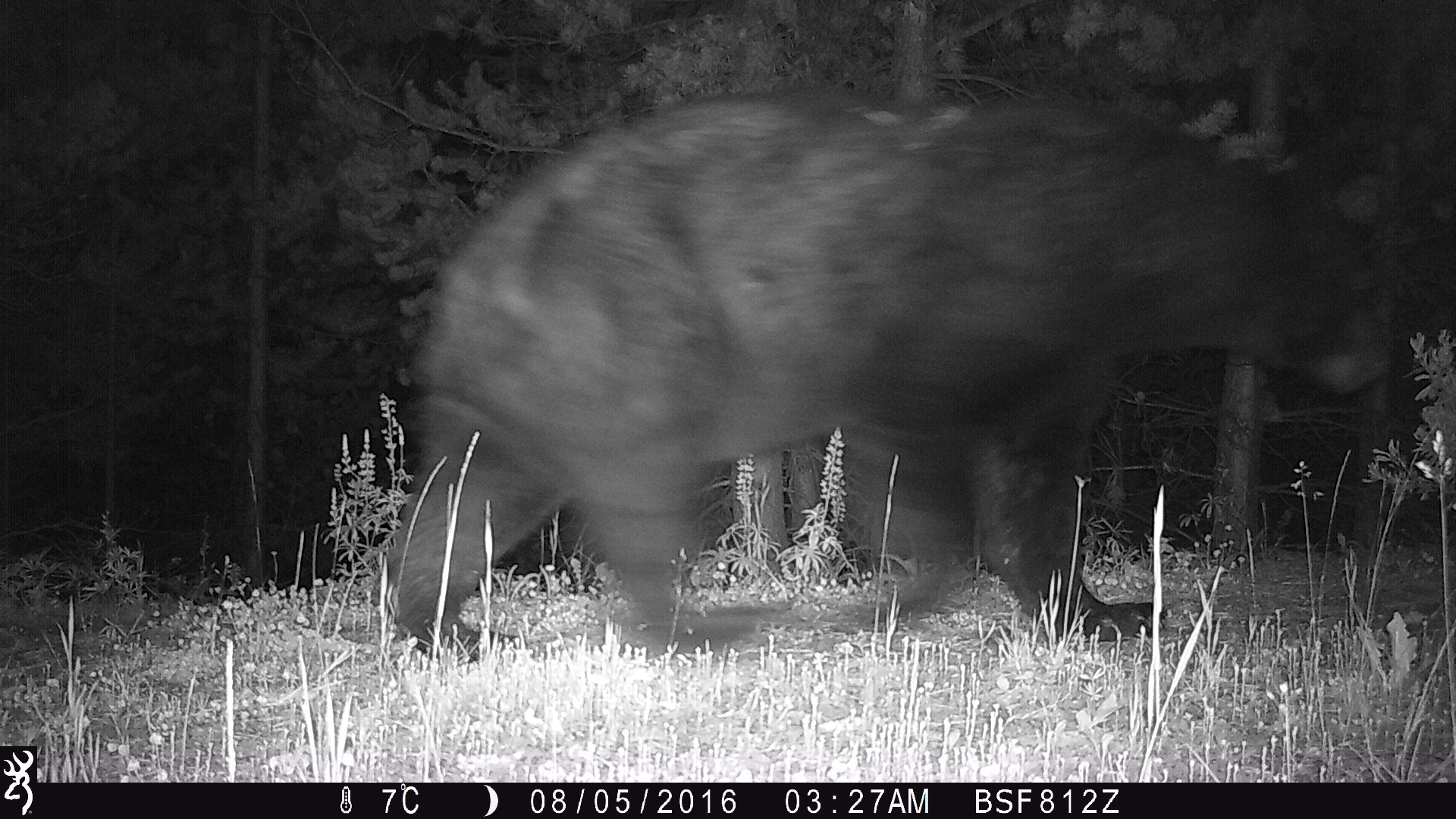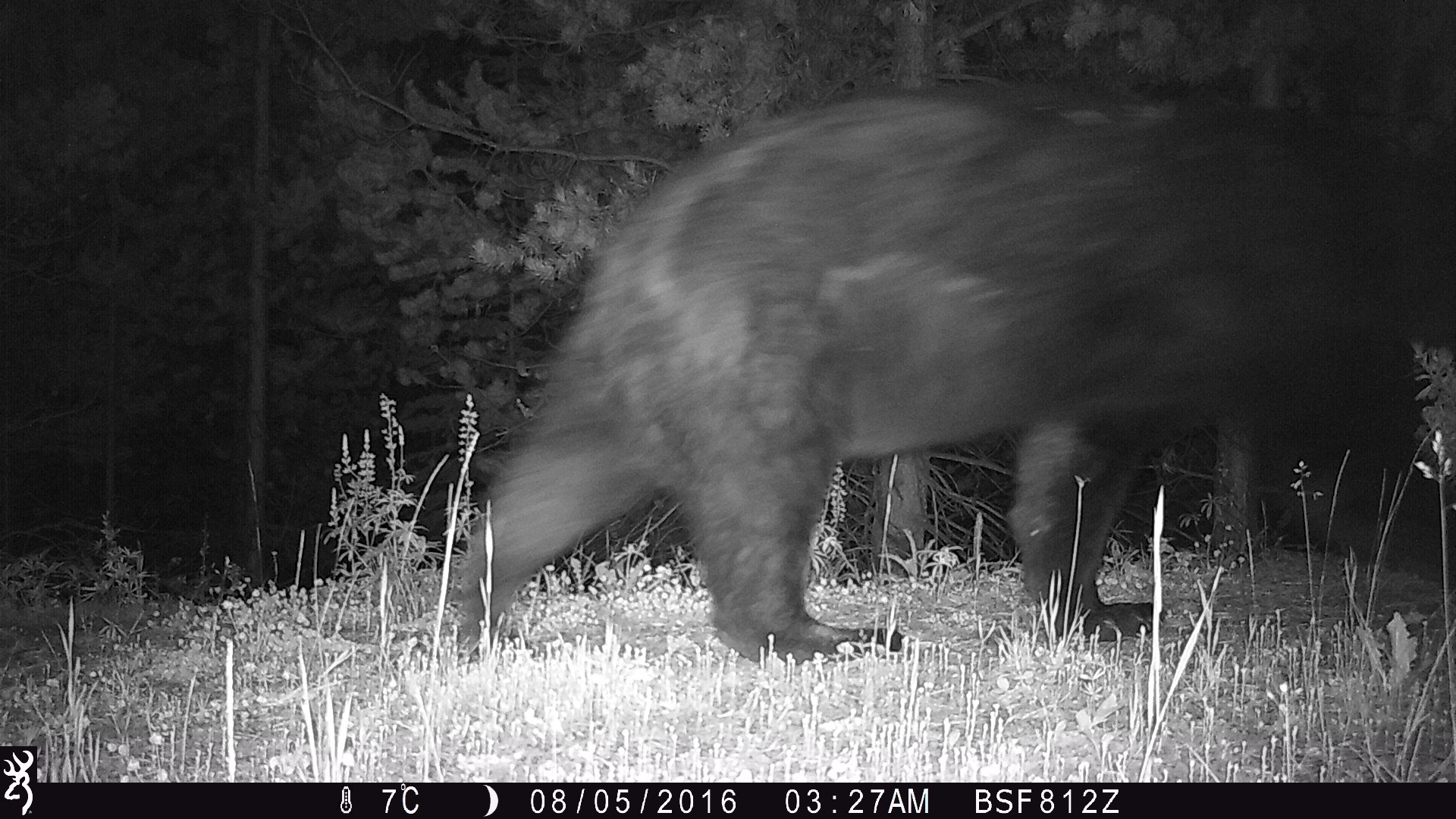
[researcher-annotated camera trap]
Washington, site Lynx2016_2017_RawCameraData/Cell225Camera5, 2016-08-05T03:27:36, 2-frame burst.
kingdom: Animalia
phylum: Chordata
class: Mammalia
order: Carnivora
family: Ursidae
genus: Ursus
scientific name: Ursus americanus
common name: american black bear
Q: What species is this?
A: Ursus americanus (american black bear).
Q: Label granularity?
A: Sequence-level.